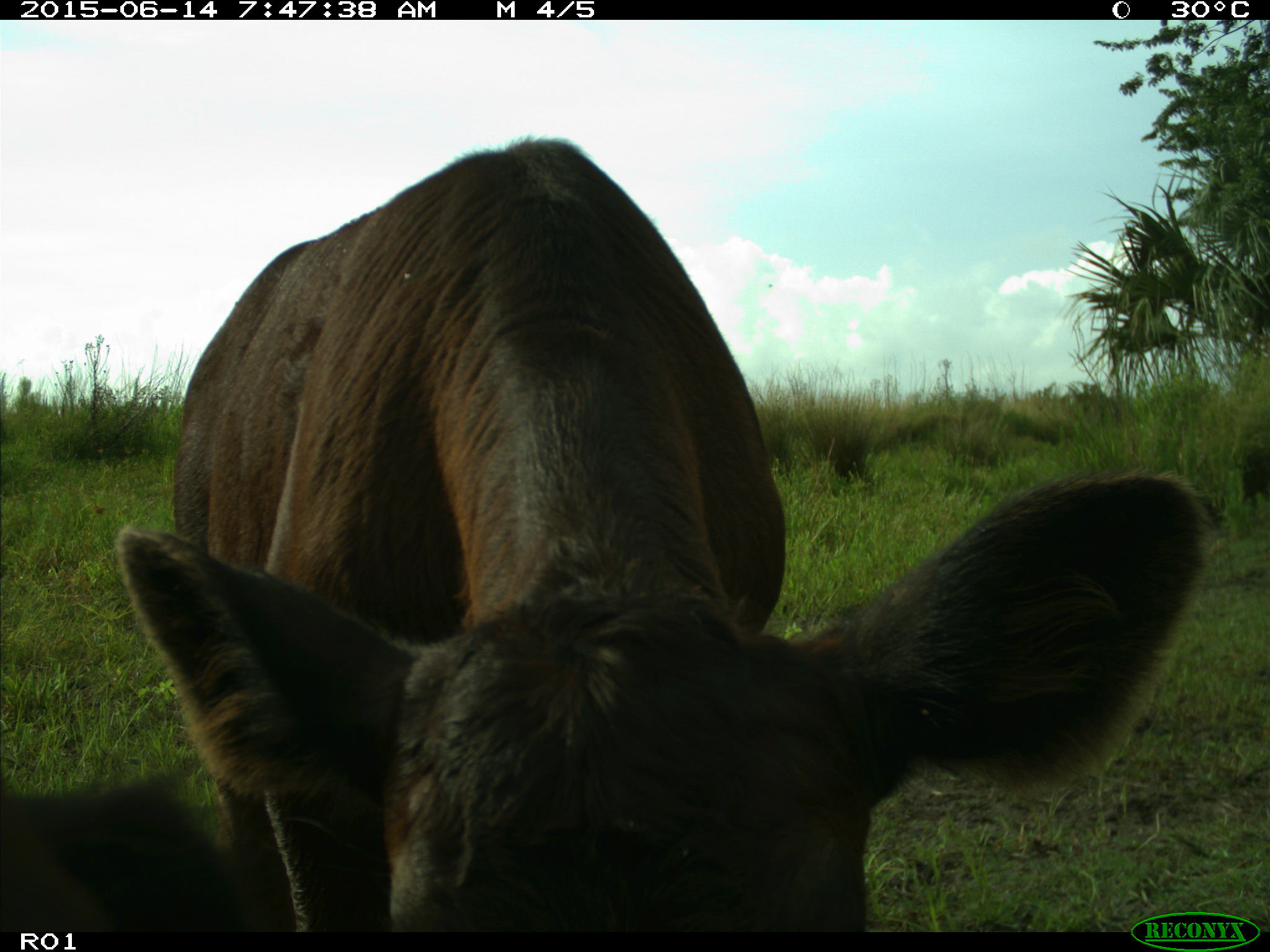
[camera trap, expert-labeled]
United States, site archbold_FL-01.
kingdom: Animalia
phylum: Chordata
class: Mammalia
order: Artiodactyla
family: Bovidae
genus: Bos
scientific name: Bos taurus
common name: domestic cow